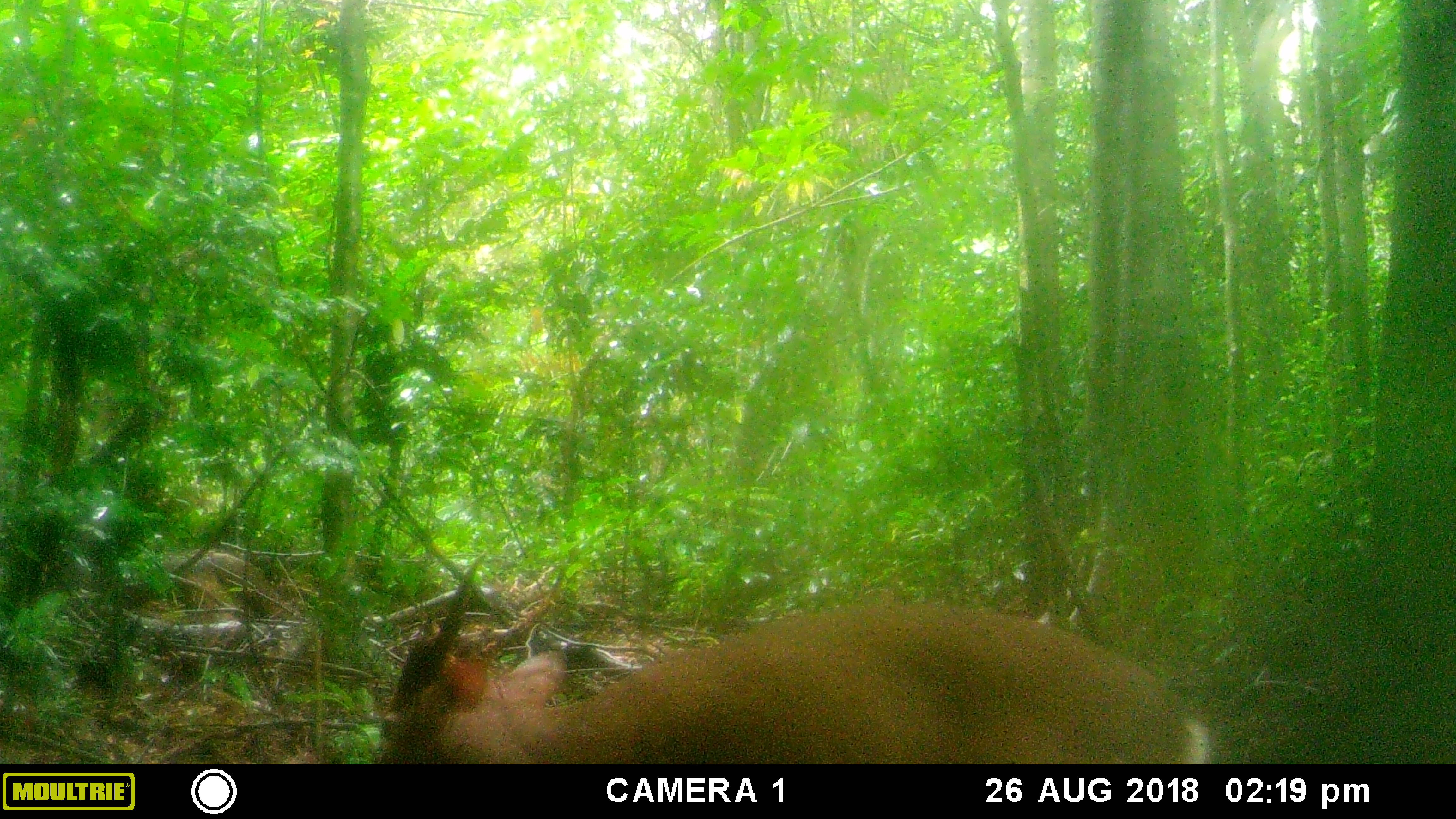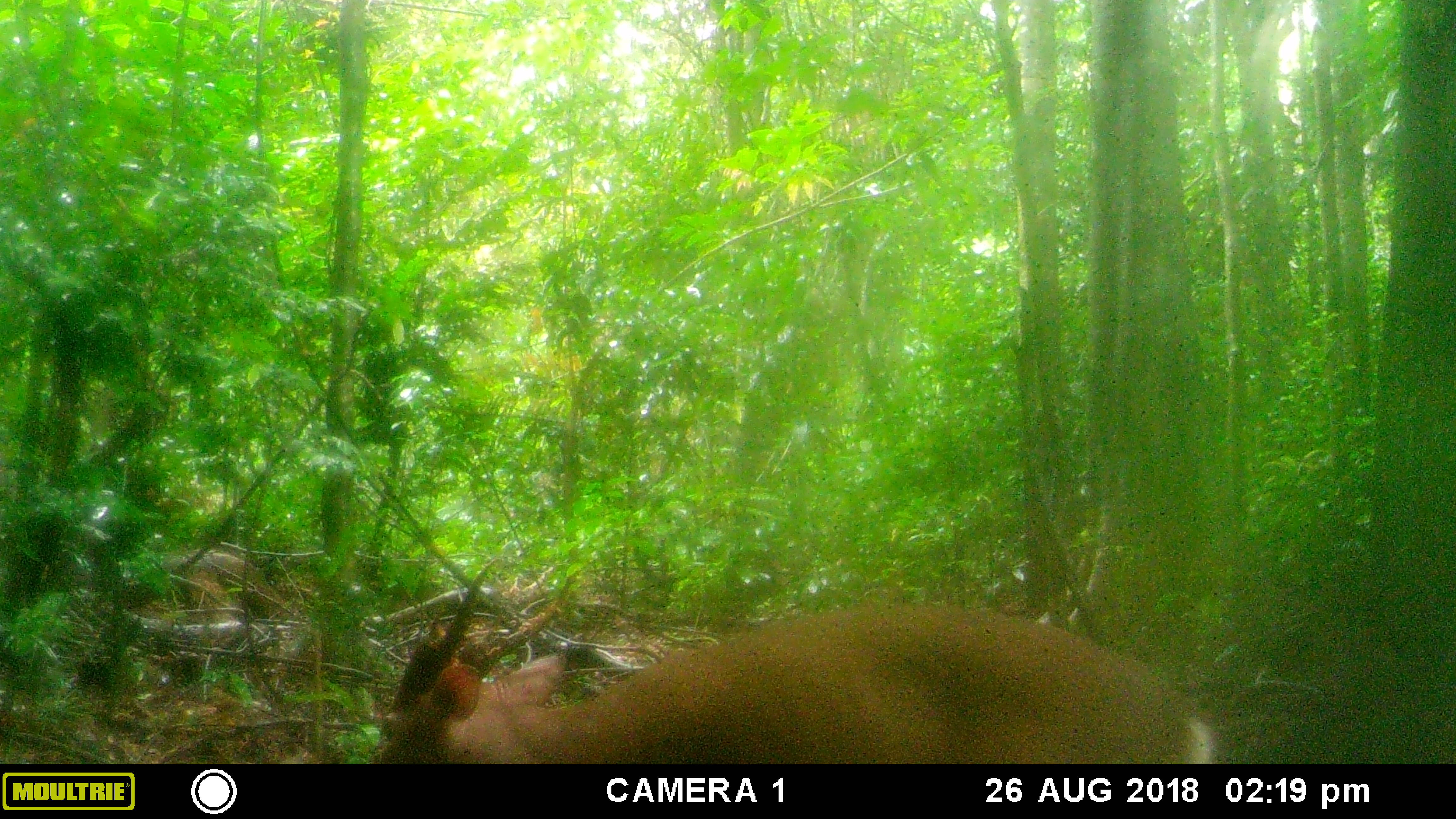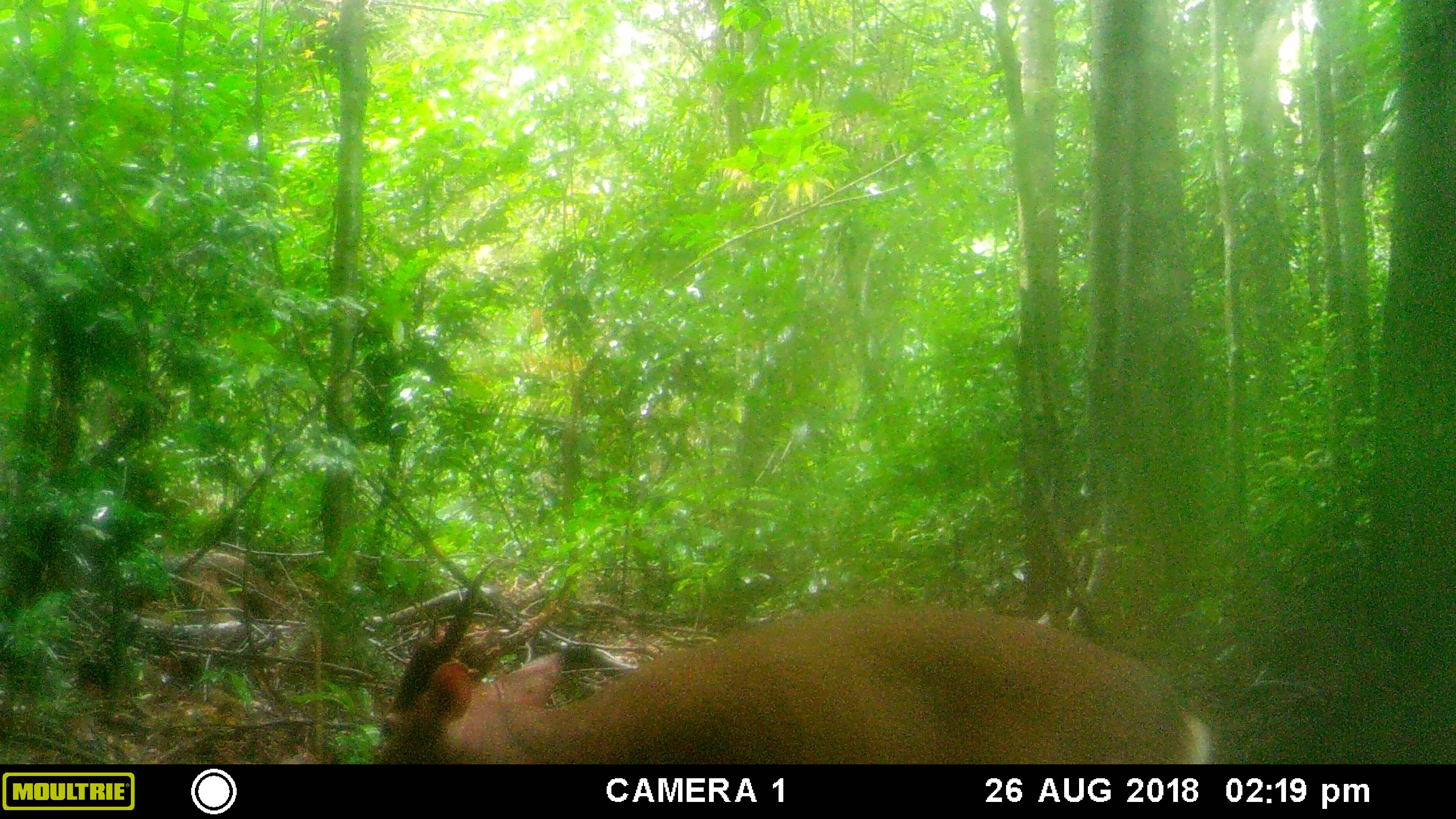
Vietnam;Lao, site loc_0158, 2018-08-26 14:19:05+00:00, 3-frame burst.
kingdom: Animalia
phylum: Chordata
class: Mammalia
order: Artiodactyla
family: Cervidae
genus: Muntiacus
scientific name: Muntiacus vuquangensis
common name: large-antlered muntjac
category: large antlered muntjac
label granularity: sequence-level